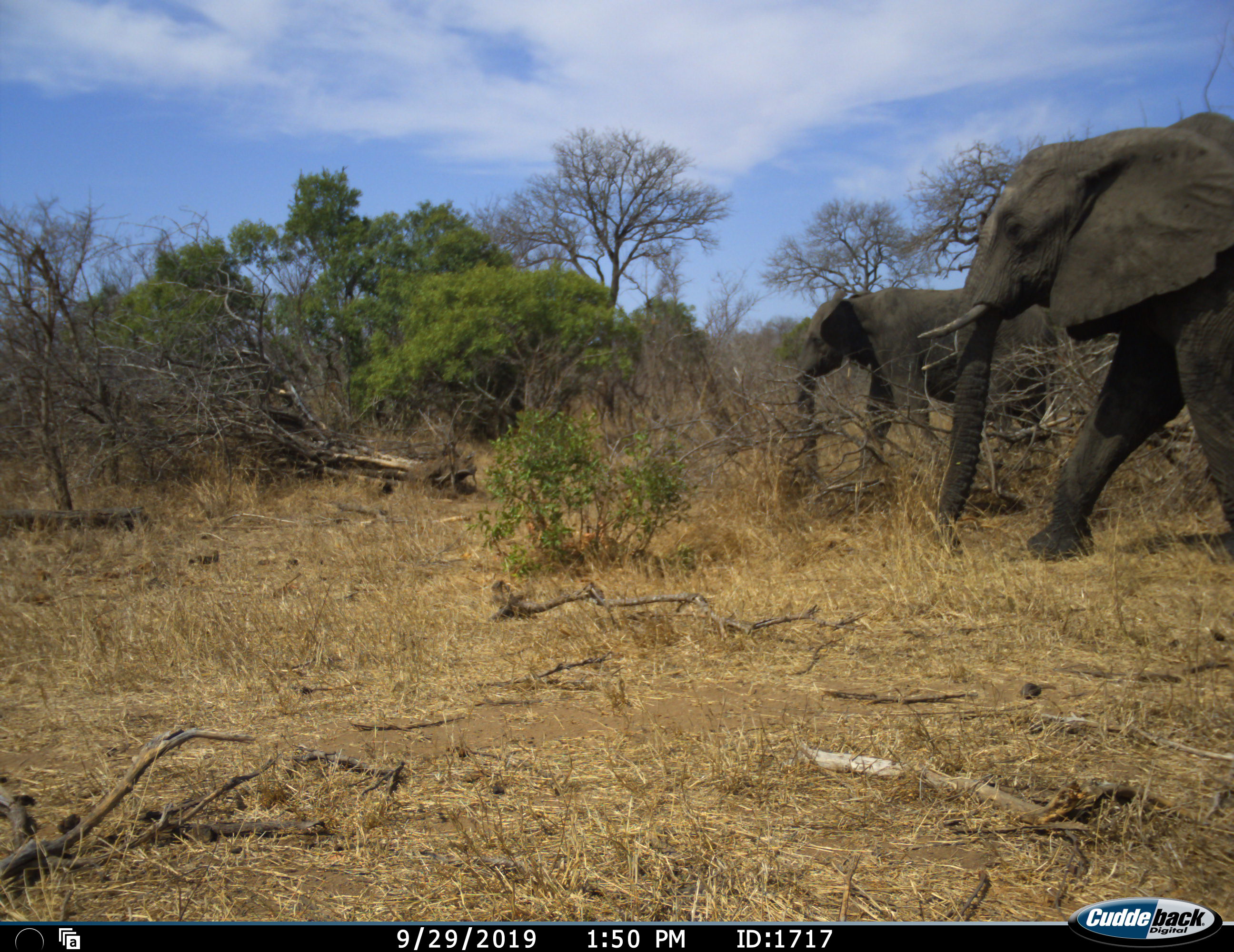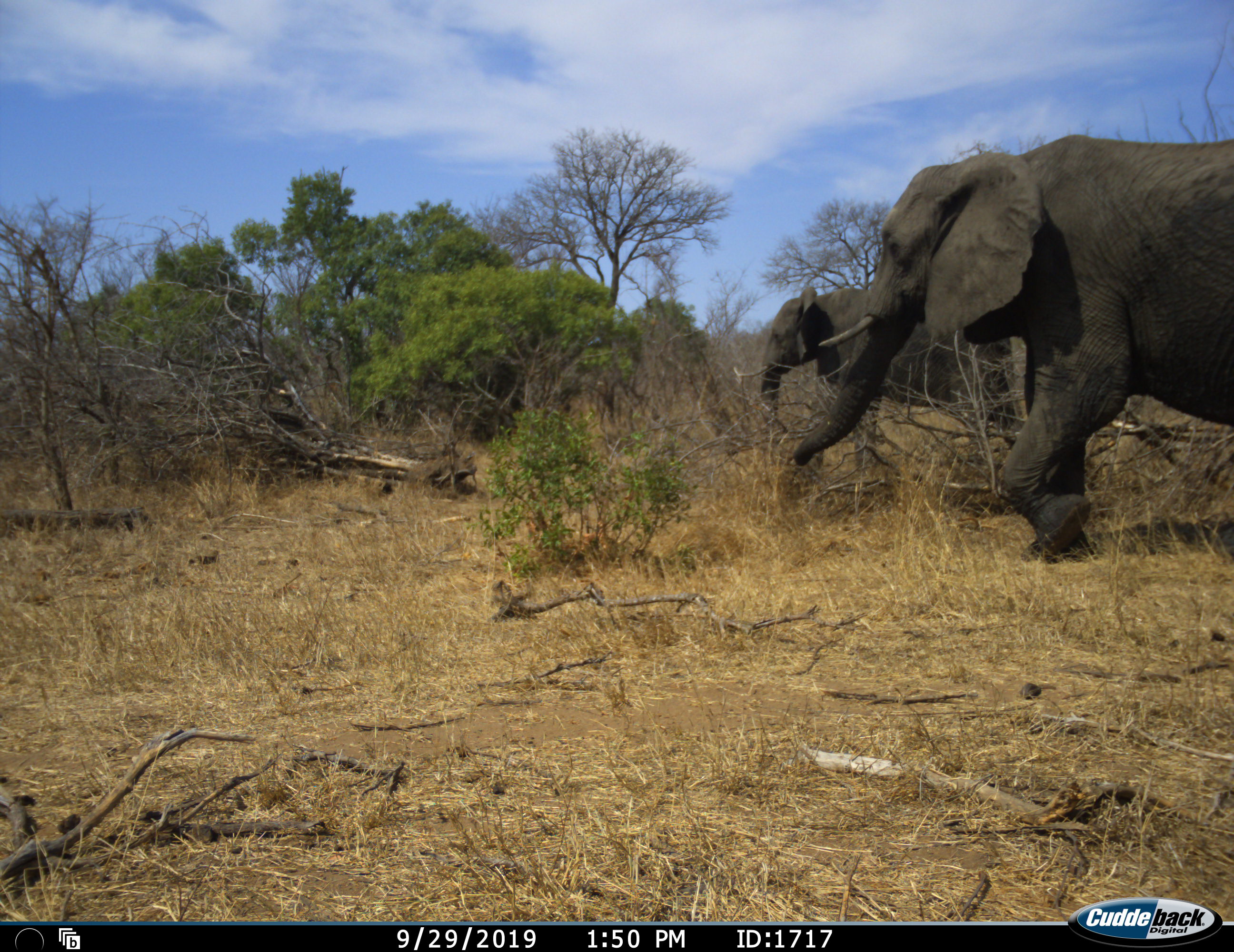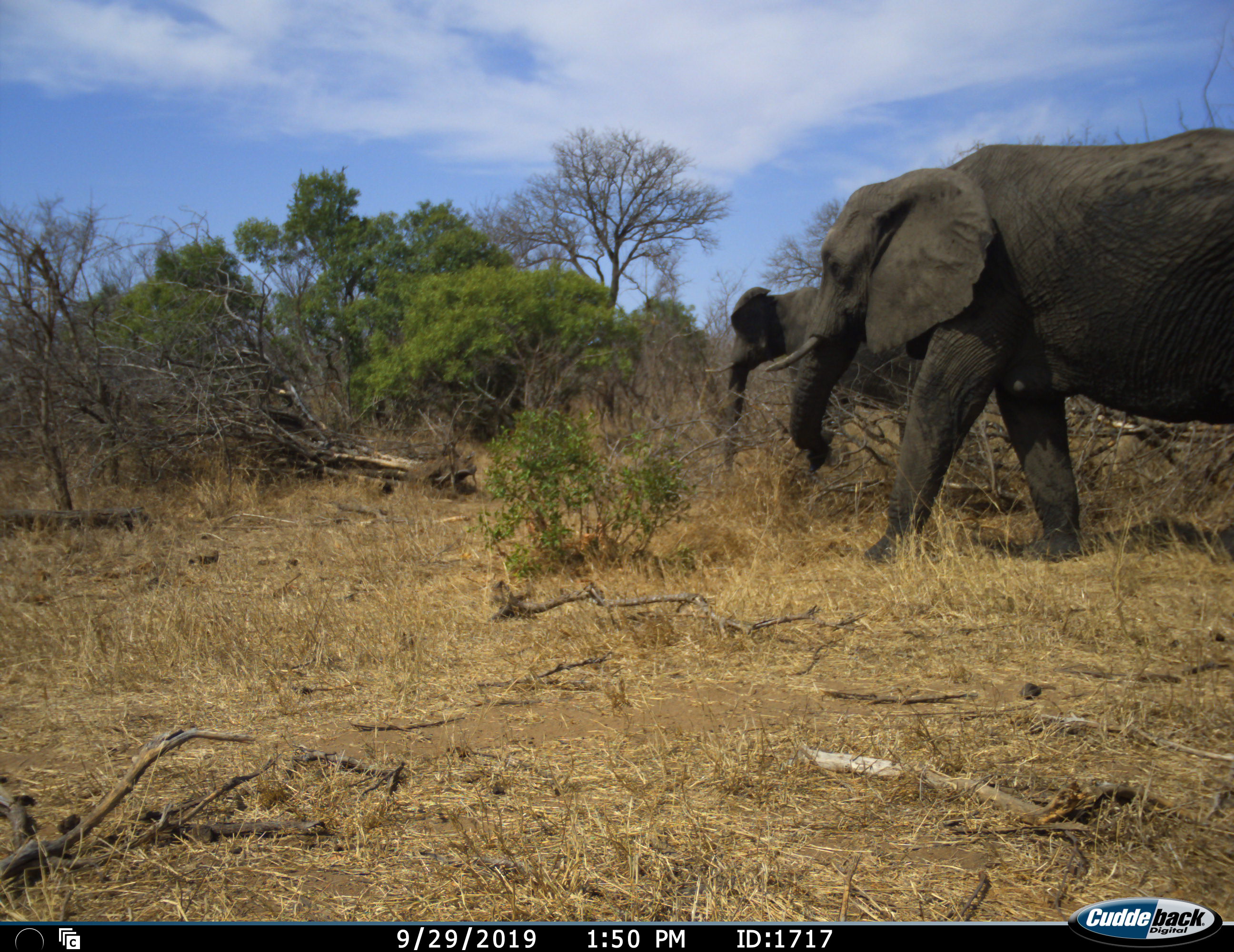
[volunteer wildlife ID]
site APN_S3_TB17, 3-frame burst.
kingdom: Animalia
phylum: Chordata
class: Mammalia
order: Proboscidea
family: Elephantidae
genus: Loxodonta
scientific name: Loxodonta africana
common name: african bush elephant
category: elephant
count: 2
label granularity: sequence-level